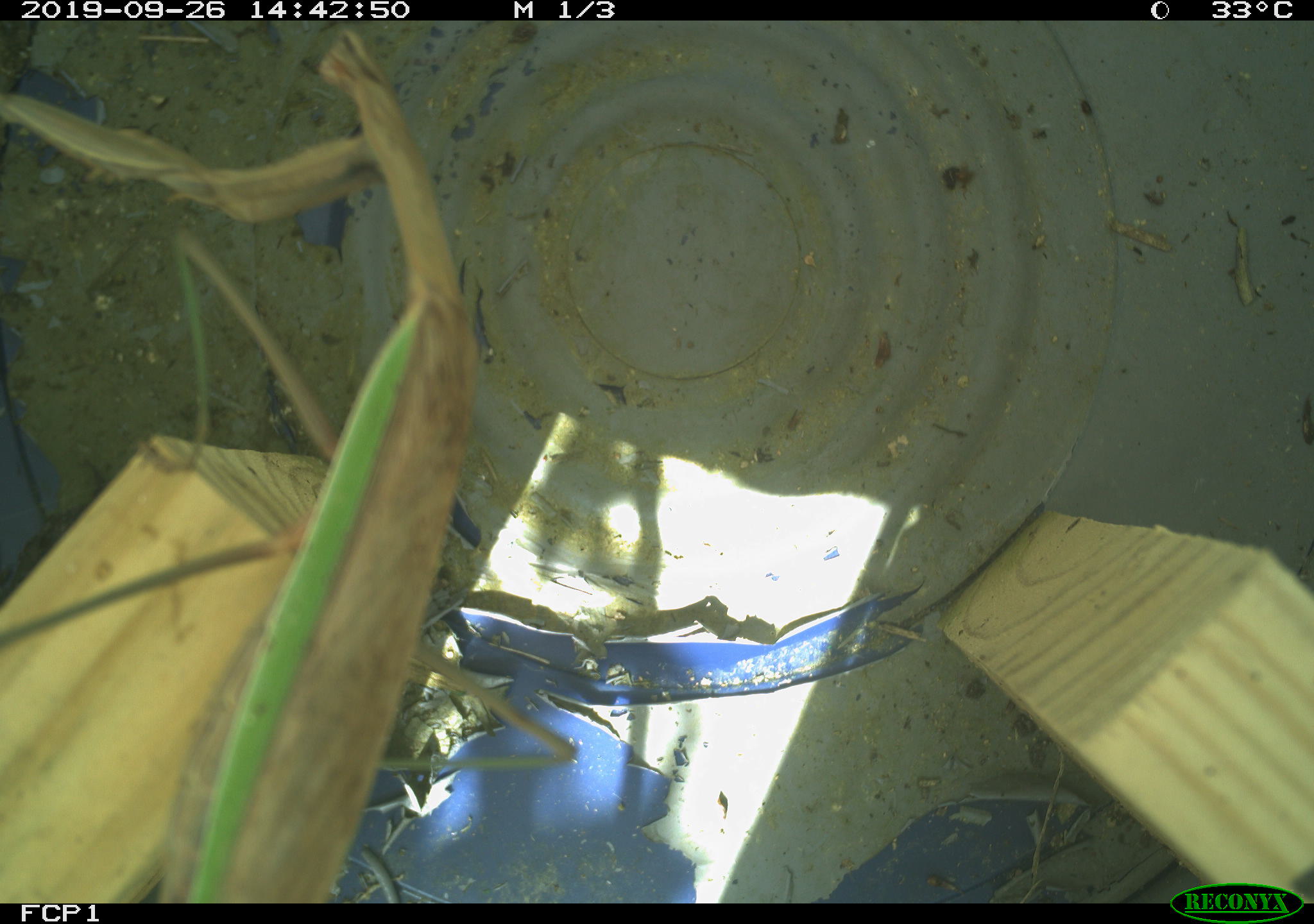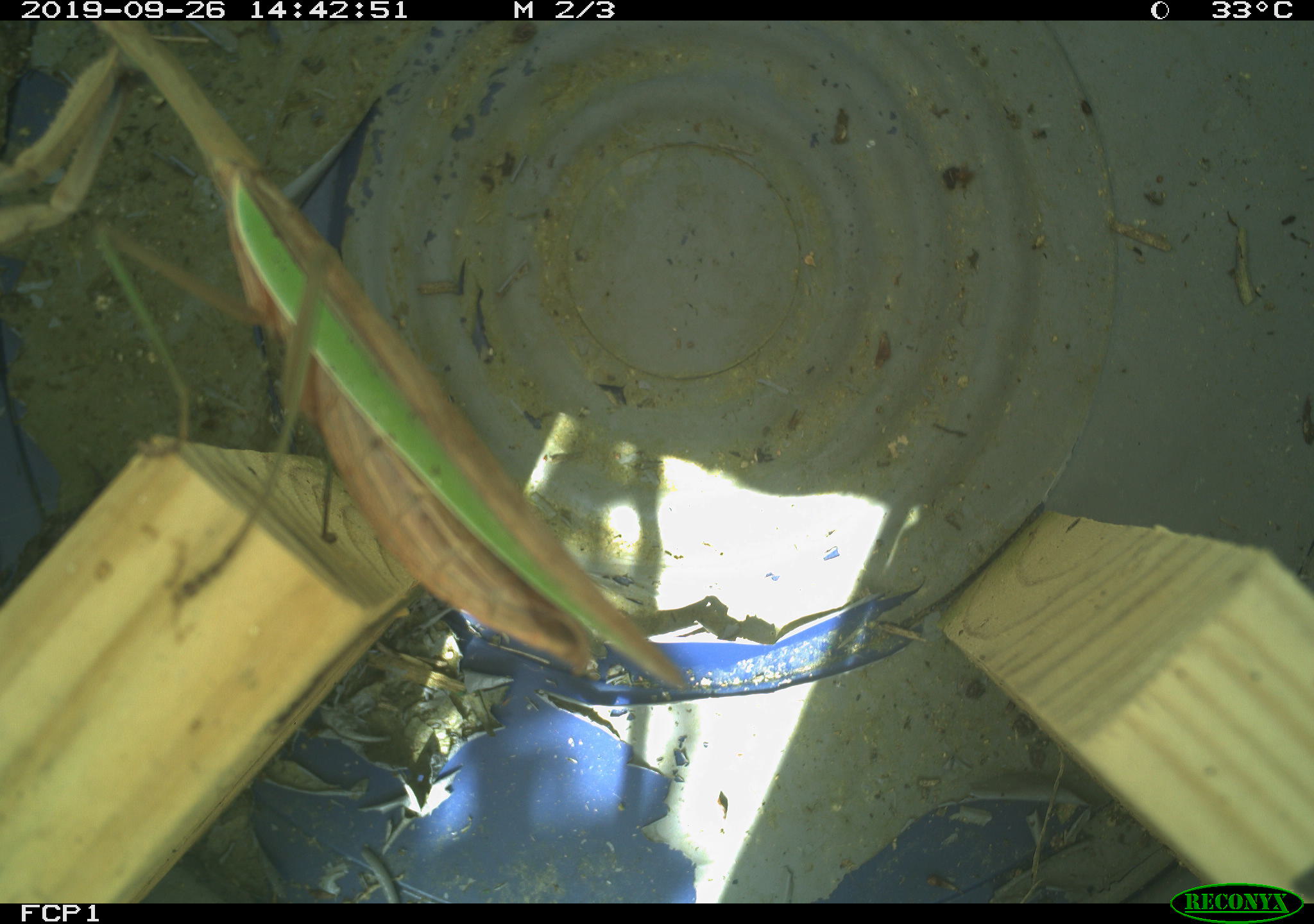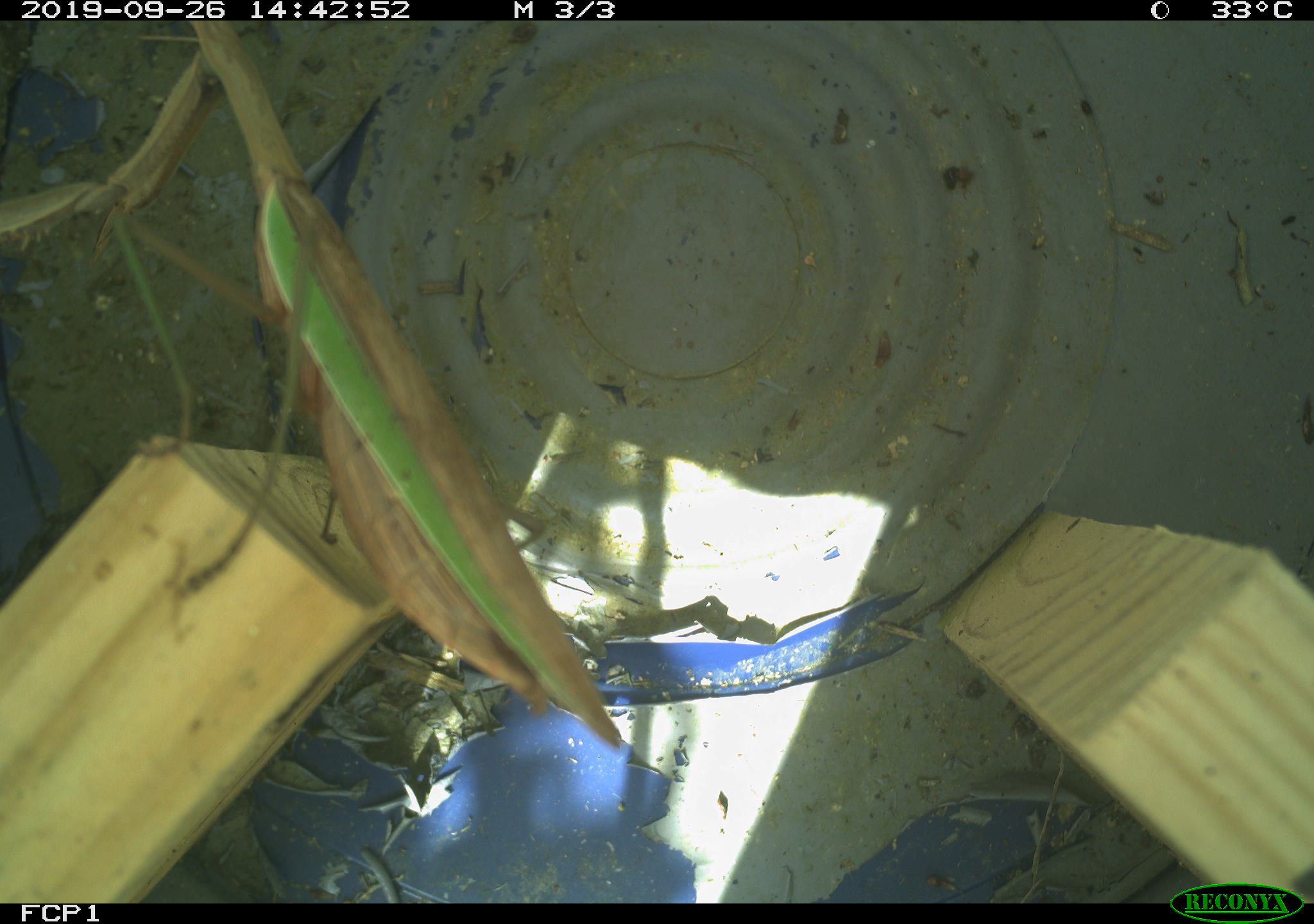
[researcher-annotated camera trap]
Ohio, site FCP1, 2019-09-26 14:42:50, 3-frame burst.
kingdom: Animalia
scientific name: Animalia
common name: animal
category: invertebrate